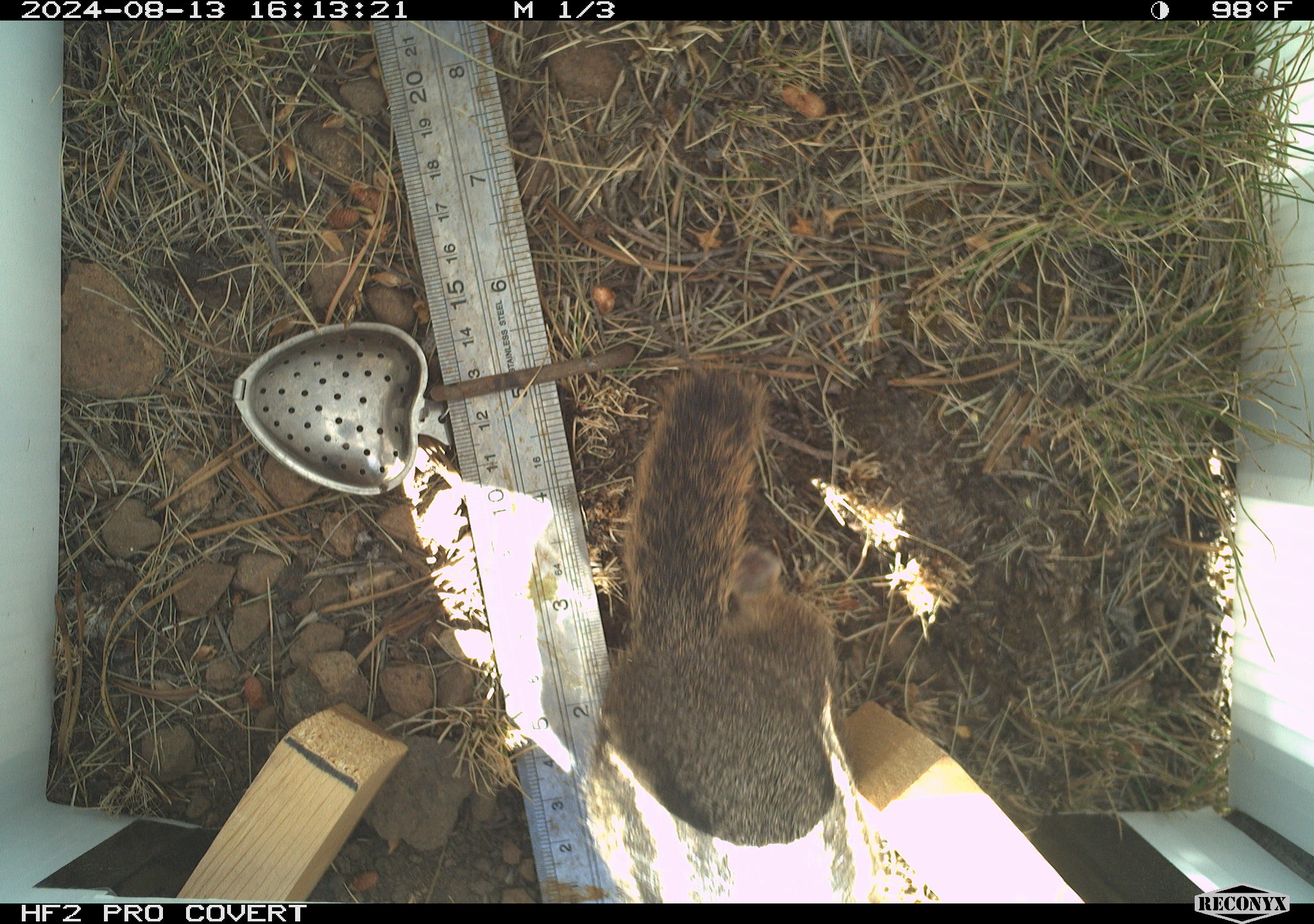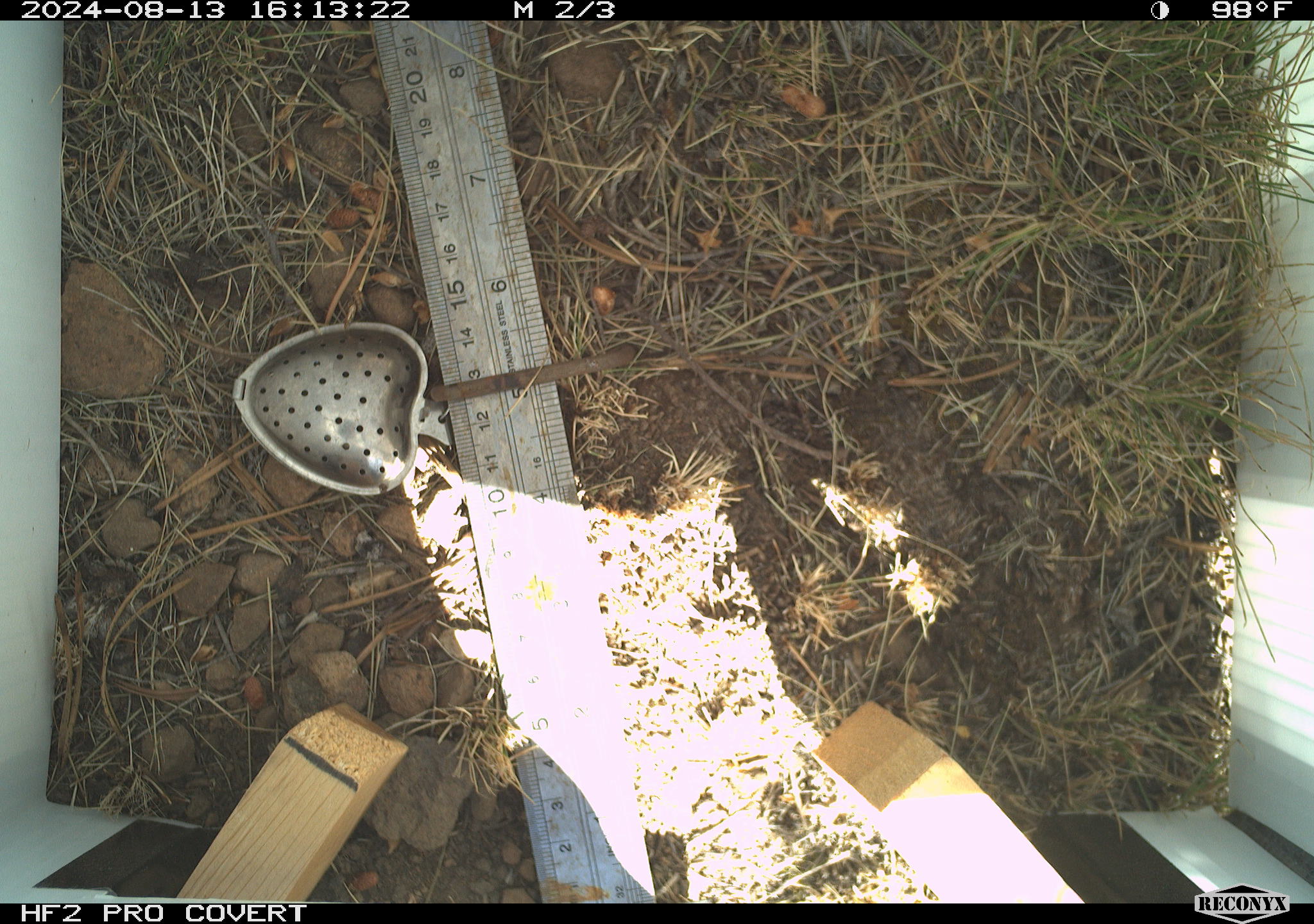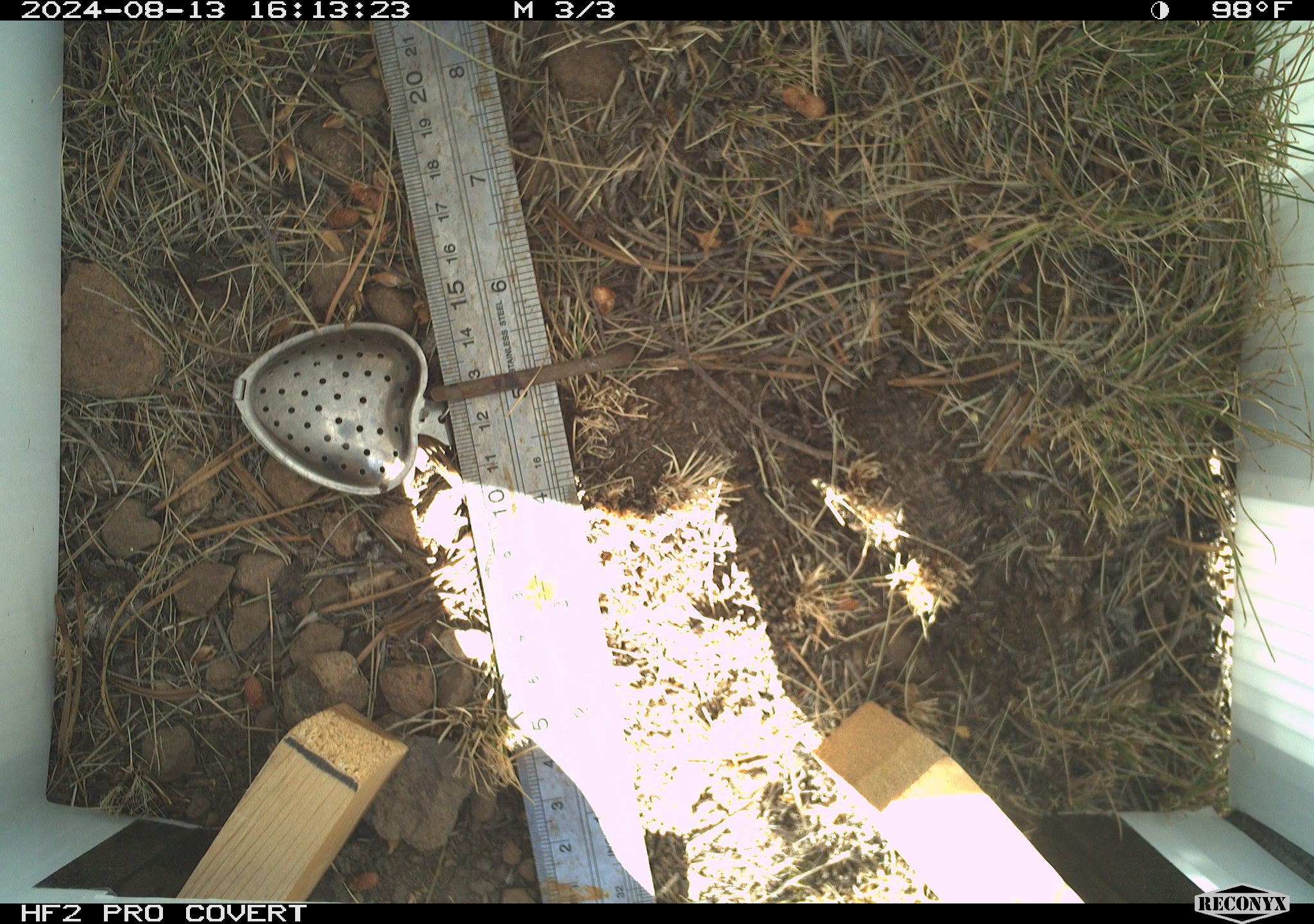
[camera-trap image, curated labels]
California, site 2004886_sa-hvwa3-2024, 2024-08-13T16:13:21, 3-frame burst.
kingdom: Animalia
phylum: Chordata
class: Mammalia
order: Rodentia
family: Sciuridae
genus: Callospermophilus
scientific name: Callospermophilus lateralis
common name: golden mantled ground squirrel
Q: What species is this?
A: Golden mantled ground squirrel (Callospermophilus lateralis).